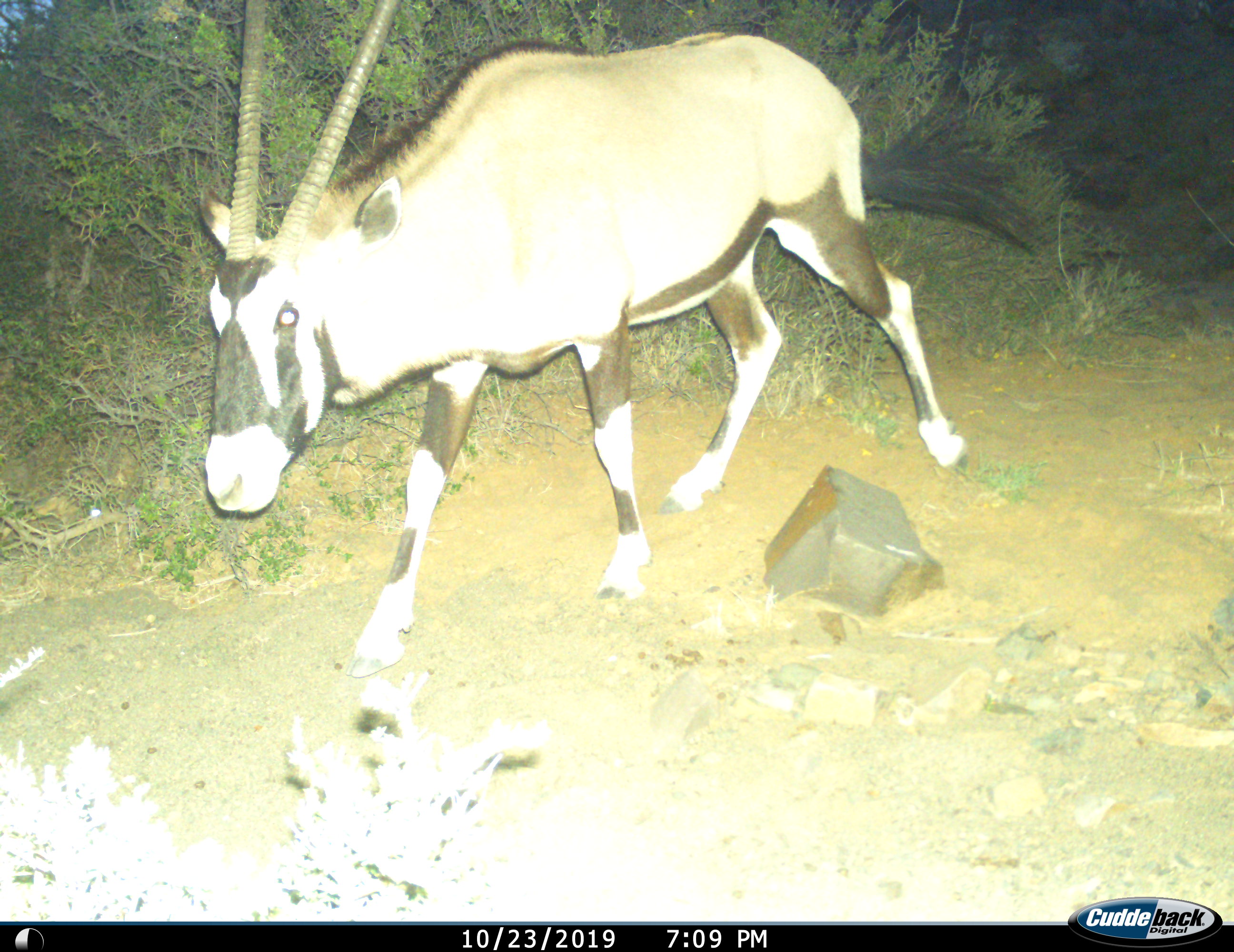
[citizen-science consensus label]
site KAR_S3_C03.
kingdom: Animalia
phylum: Chordata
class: Mammalia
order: Artiodactyla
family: Bovidae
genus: Oryx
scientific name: Oryx gazella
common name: gemsbok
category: oryx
Oryx (gemsbok) (Oryx gazella), count 1. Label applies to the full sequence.